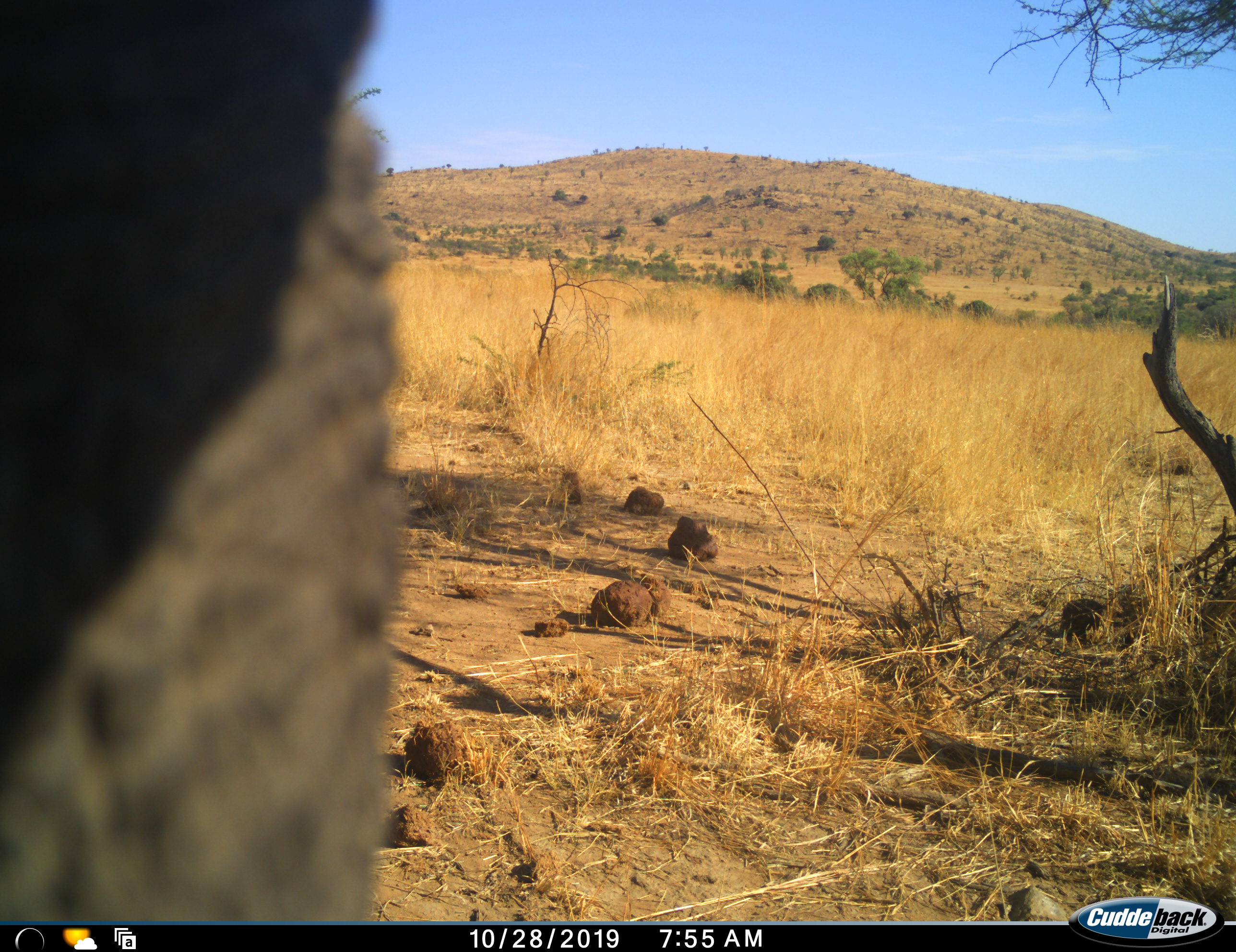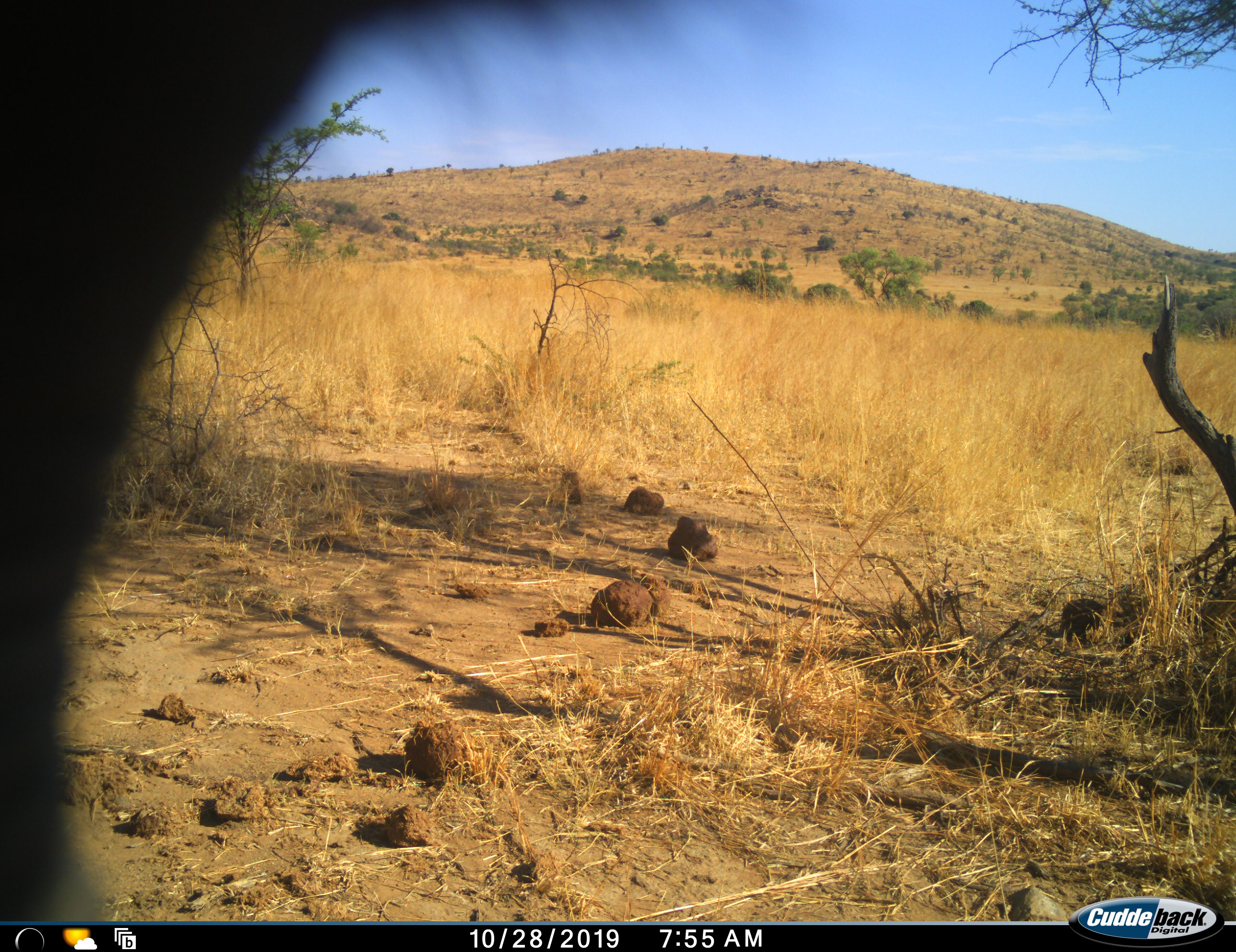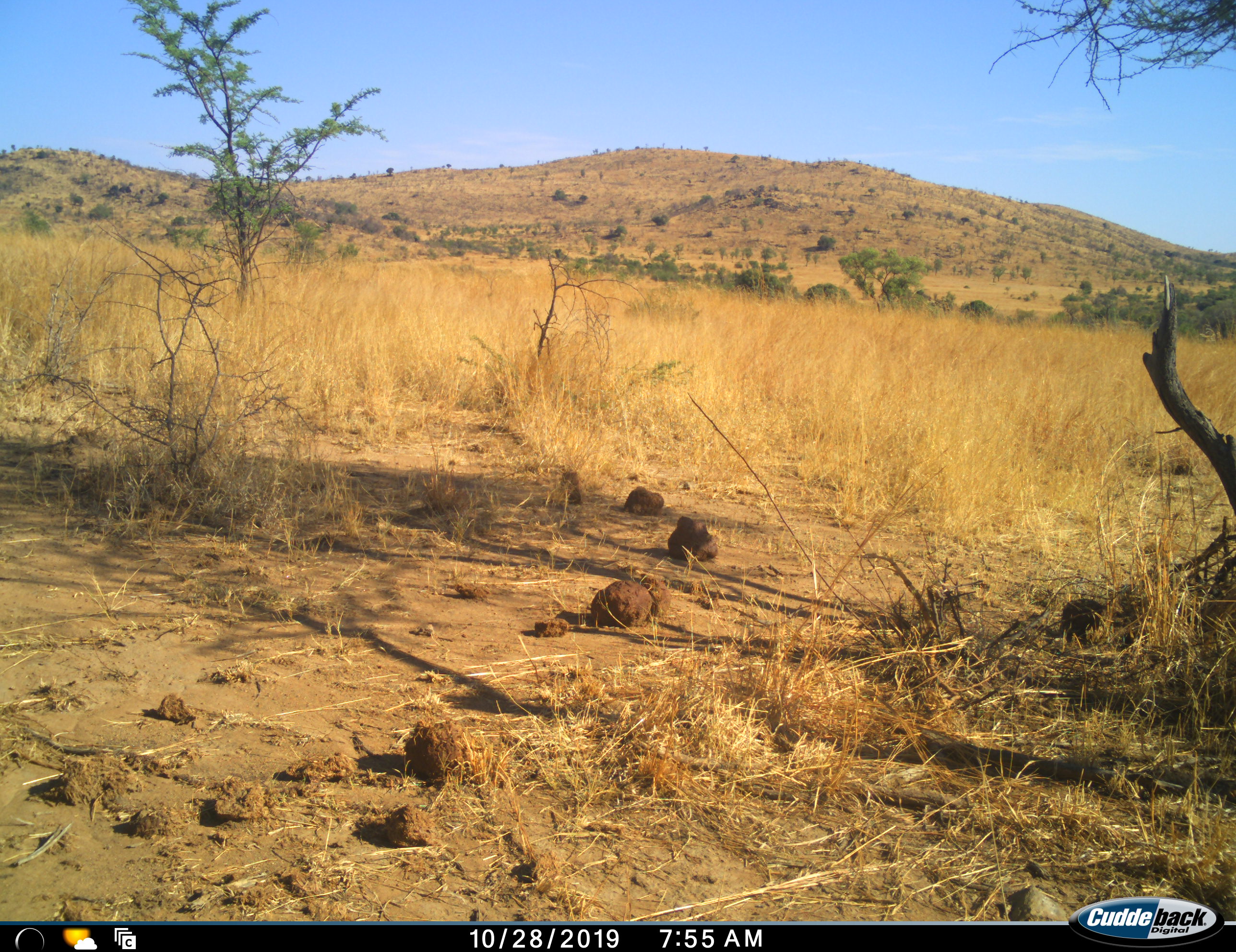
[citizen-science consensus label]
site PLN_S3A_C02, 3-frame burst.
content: unidentified animal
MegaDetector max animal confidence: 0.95